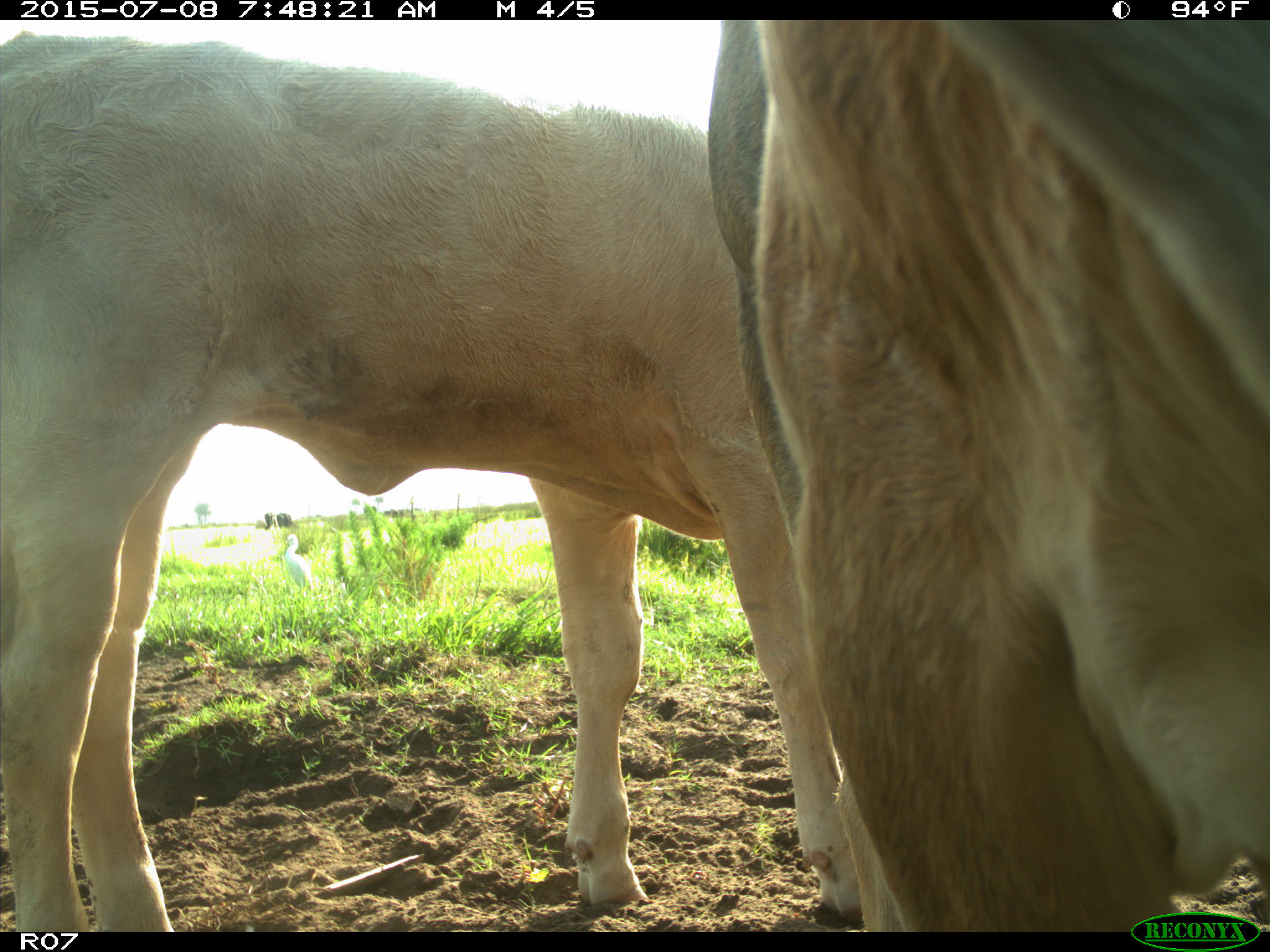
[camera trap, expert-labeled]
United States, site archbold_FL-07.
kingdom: Animalia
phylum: Chordata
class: Mammalia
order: Artiodactyla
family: Bovidae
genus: Bos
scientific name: Bos taurus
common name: domestic cow